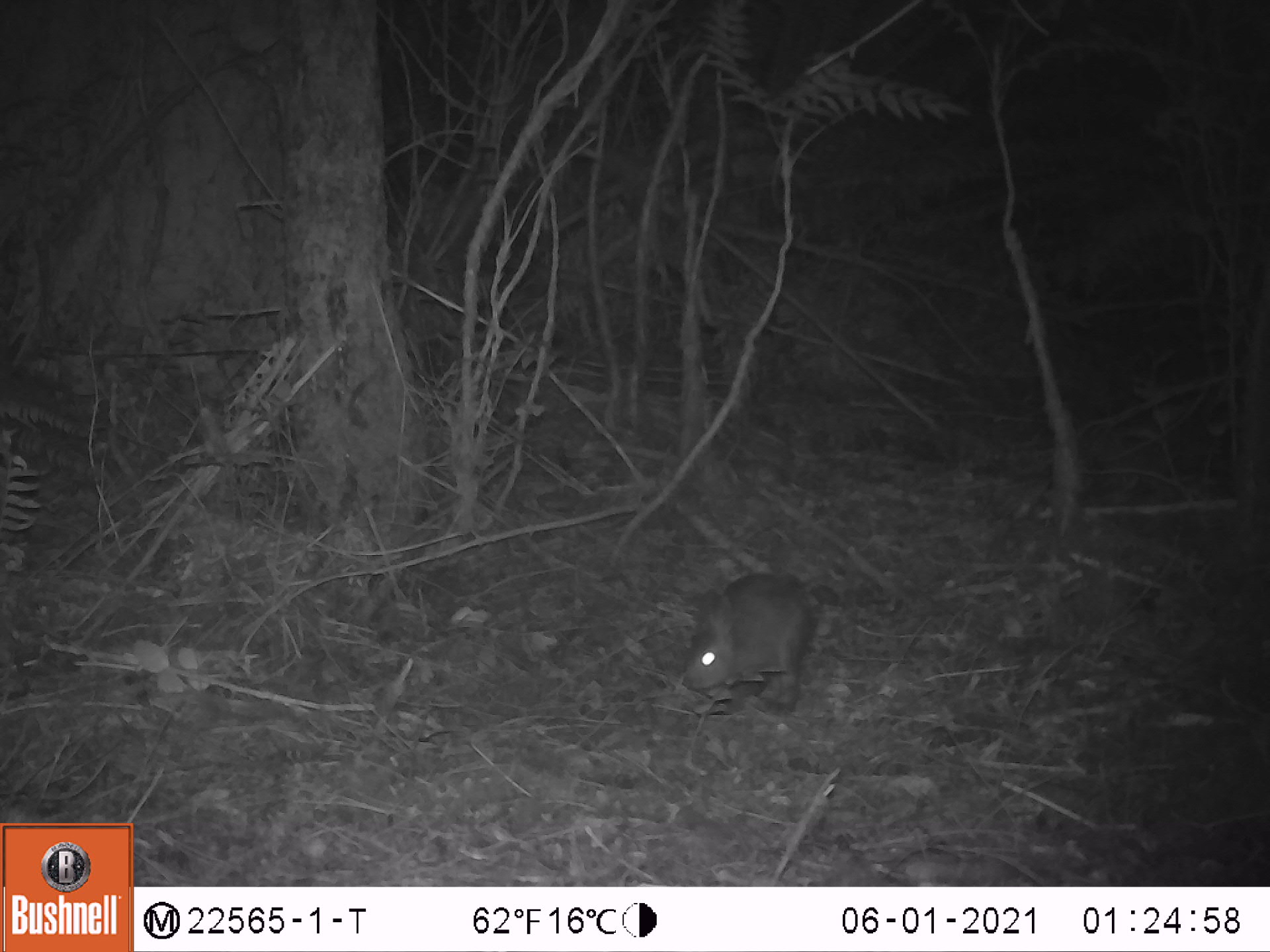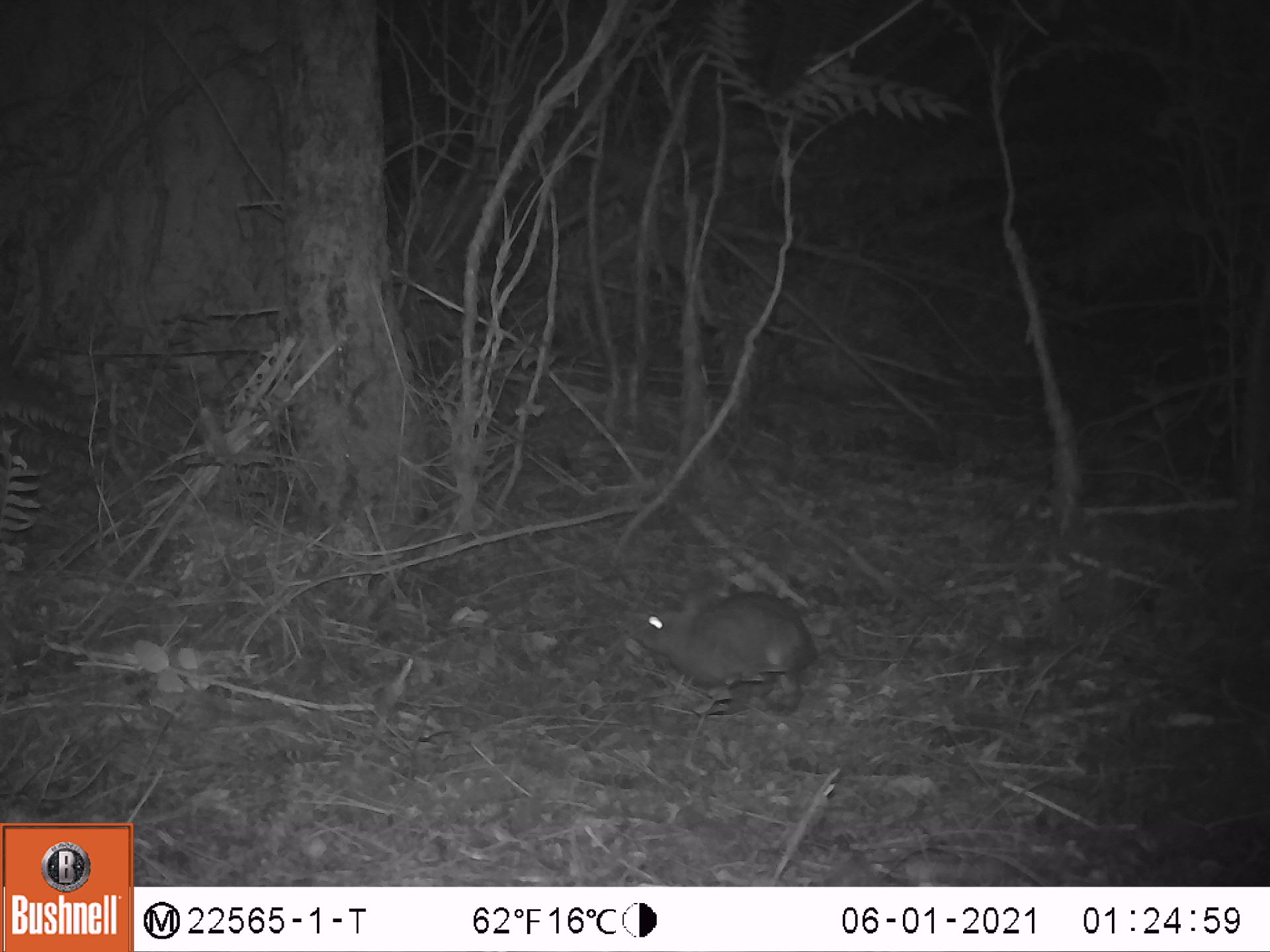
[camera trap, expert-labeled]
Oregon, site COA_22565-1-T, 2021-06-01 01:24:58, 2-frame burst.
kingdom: Animalia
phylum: Chordata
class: Mammalia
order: Lagomorpha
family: Leporidae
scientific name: Leporidae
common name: hares and rabbits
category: leporidae family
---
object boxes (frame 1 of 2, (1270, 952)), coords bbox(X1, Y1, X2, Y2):
leporidae family: bbox(674, 566, 822, 716)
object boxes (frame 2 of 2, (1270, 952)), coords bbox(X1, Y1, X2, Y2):
leporidae family: bbox(623, 566, 819, 719)